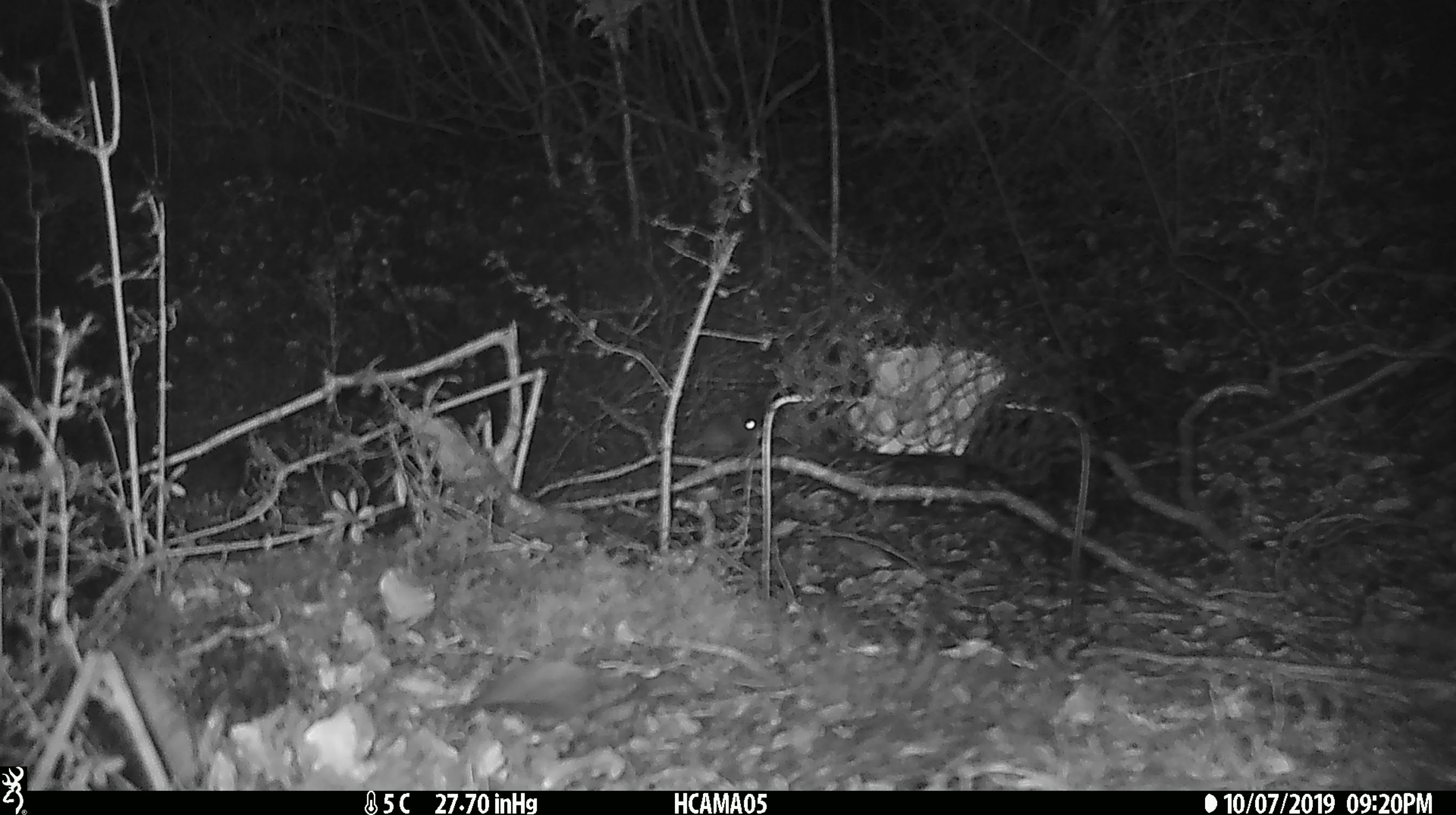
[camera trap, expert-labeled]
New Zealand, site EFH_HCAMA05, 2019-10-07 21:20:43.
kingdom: Animalia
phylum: Chordata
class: Mammalia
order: Rodentia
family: Muridae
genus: Mus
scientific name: Mus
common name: mouse